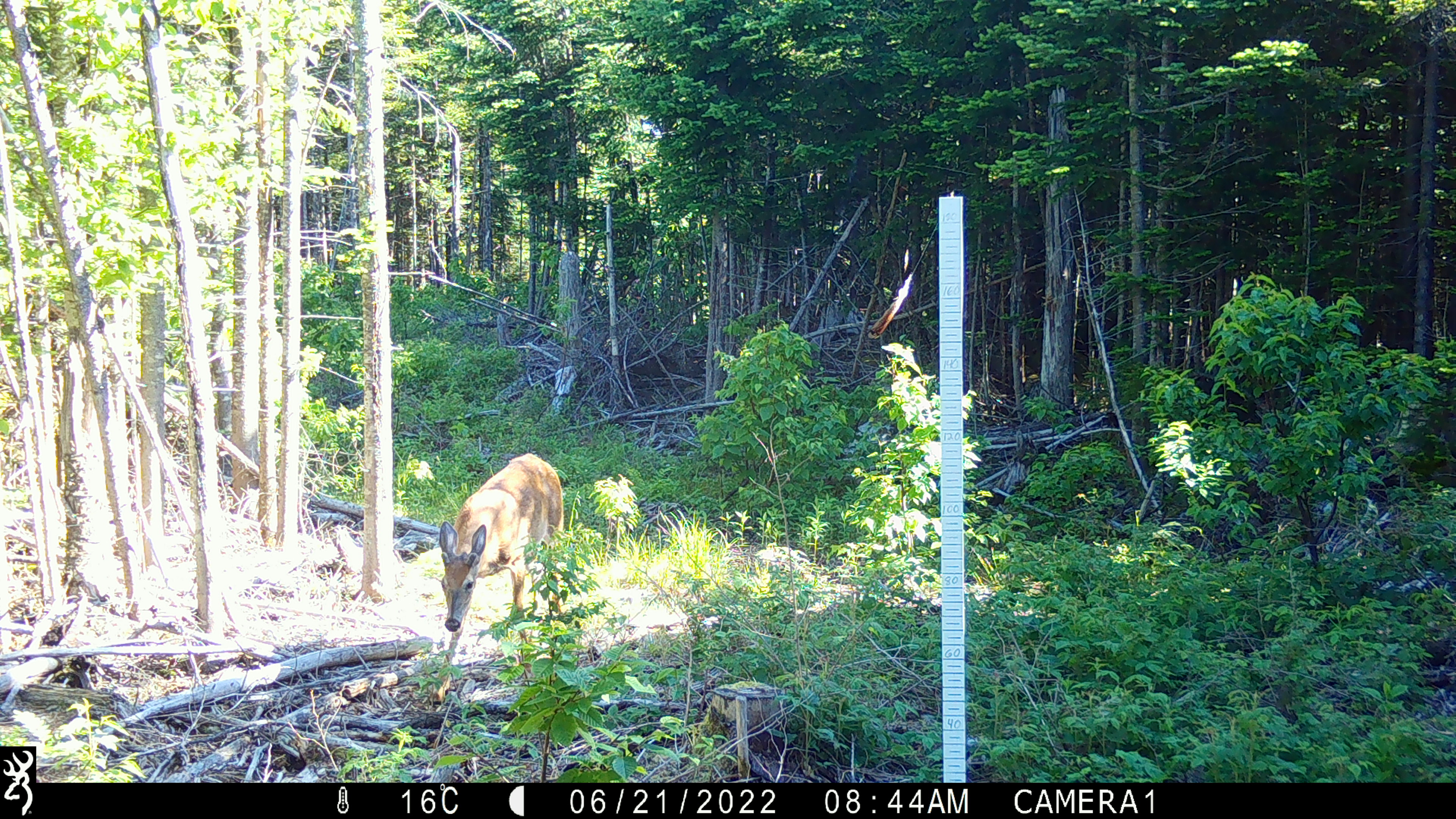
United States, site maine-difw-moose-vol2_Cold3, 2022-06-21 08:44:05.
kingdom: Animalia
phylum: Chordata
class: Mammalia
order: Artiodactyla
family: Cervidae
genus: Odocoileus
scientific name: Odocoileus virginianus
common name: white-tailed deer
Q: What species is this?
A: White-tailed deer (Odocoileus virginianus).